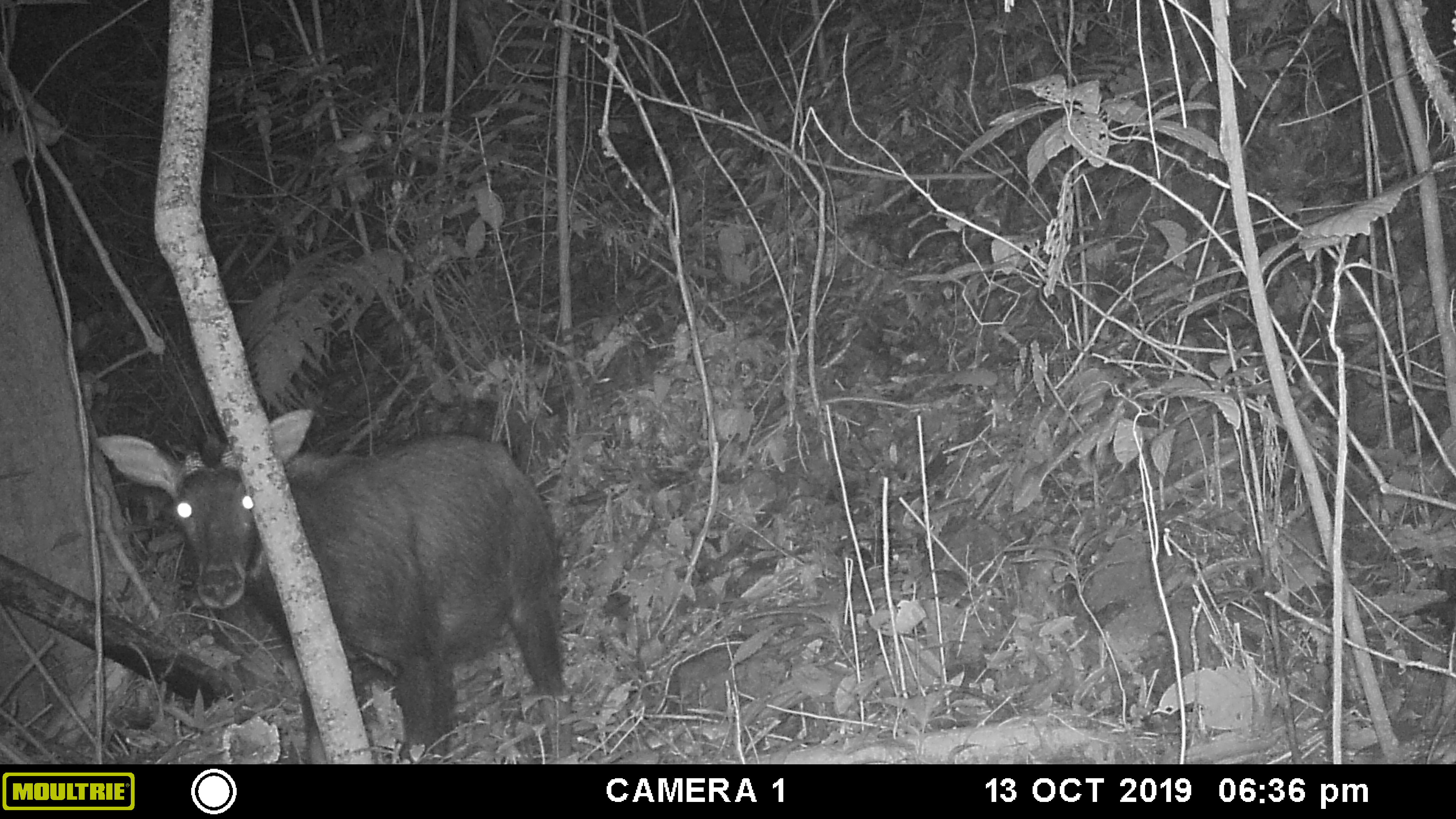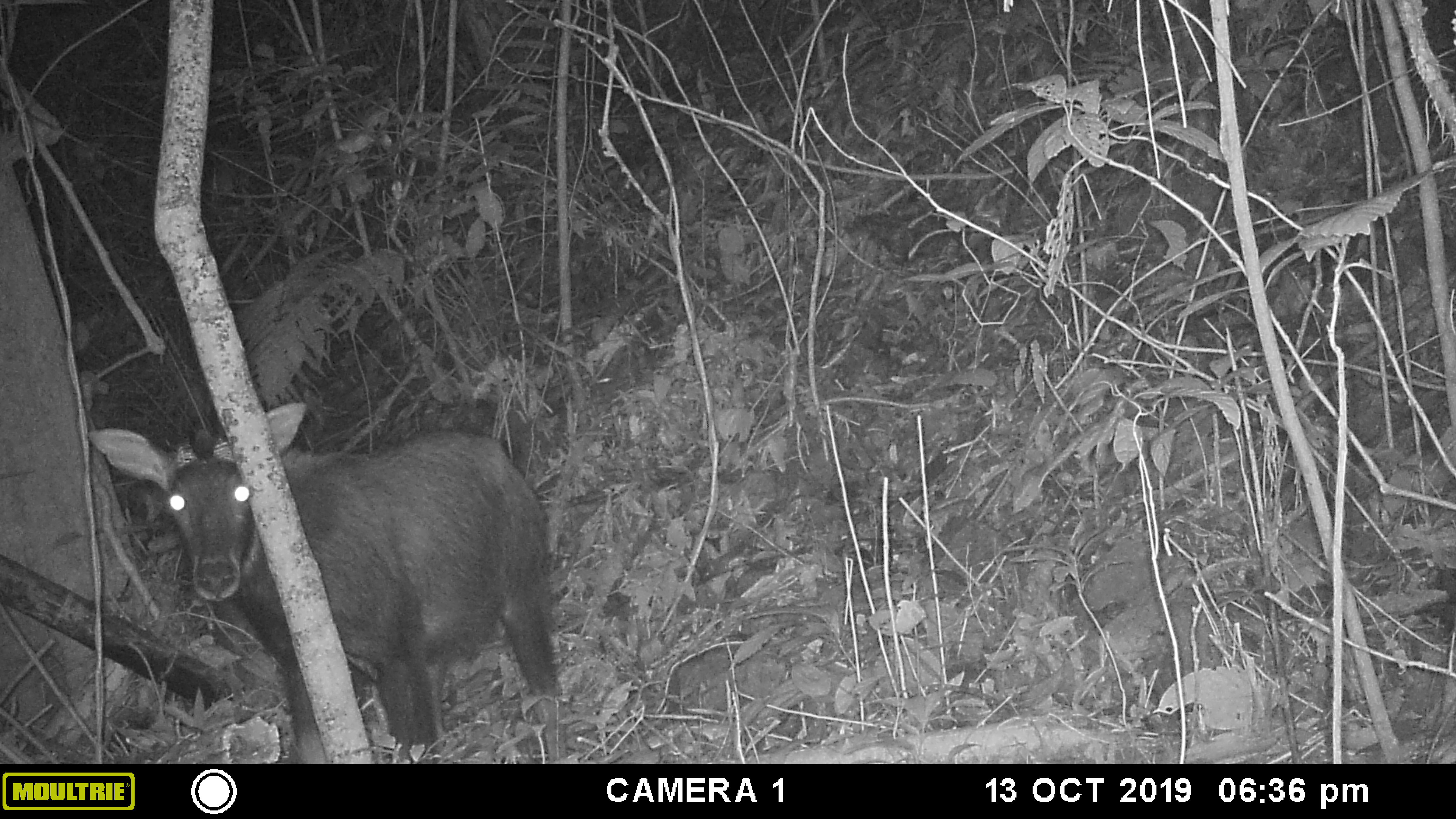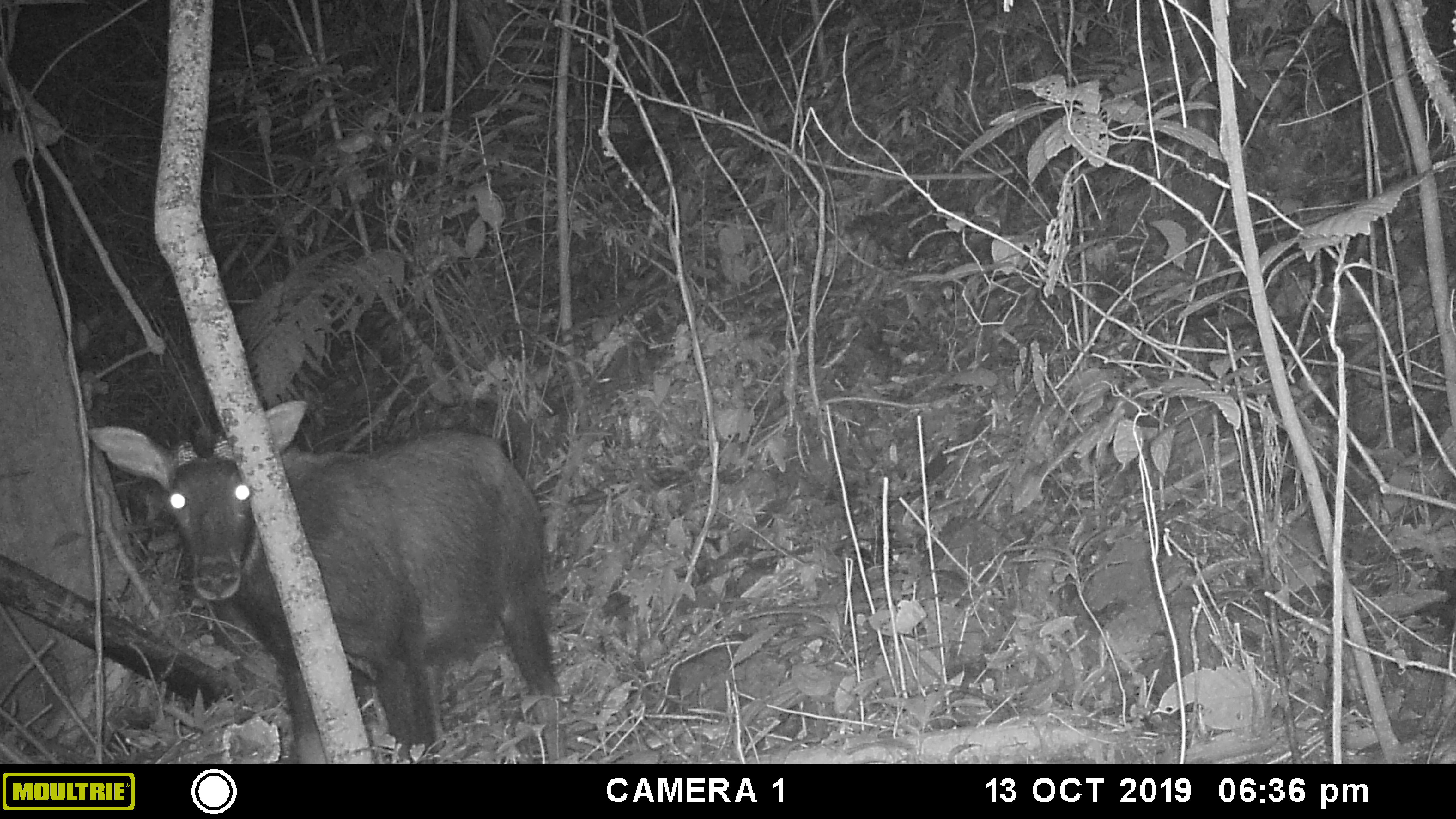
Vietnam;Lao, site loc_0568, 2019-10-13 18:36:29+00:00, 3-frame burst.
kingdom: Animalia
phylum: Chordata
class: Mammalia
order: Artiodactyla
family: Bovidae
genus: Capricornis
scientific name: Capricornis sumatraensis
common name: chinese serow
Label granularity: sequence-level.